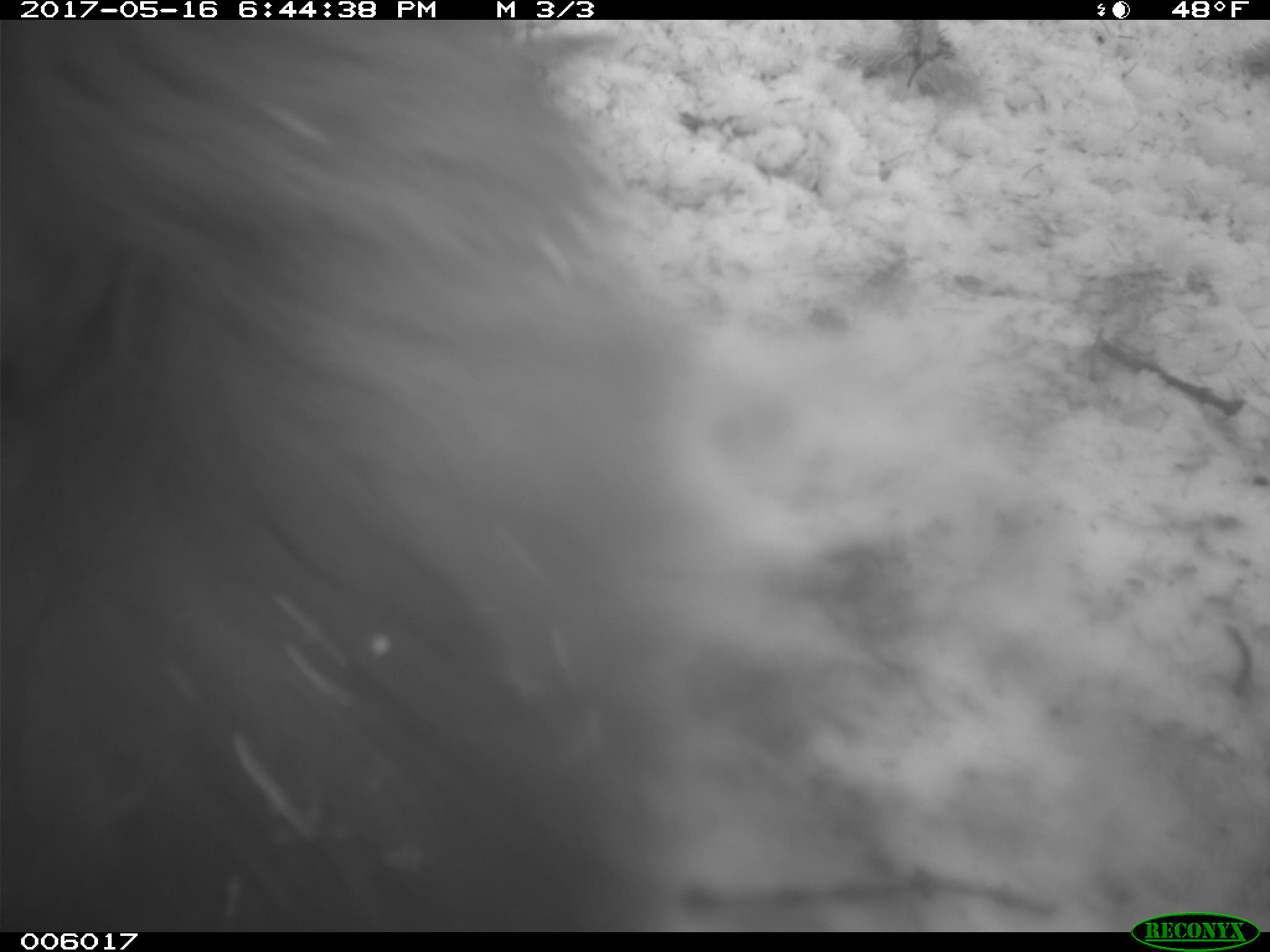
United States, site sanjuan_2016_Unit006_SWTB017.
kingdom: Animalia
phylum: Chordata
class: Mammalia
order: Carnivora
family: Ursidae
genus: Ursus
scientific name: Ursus americanus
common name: american black bear